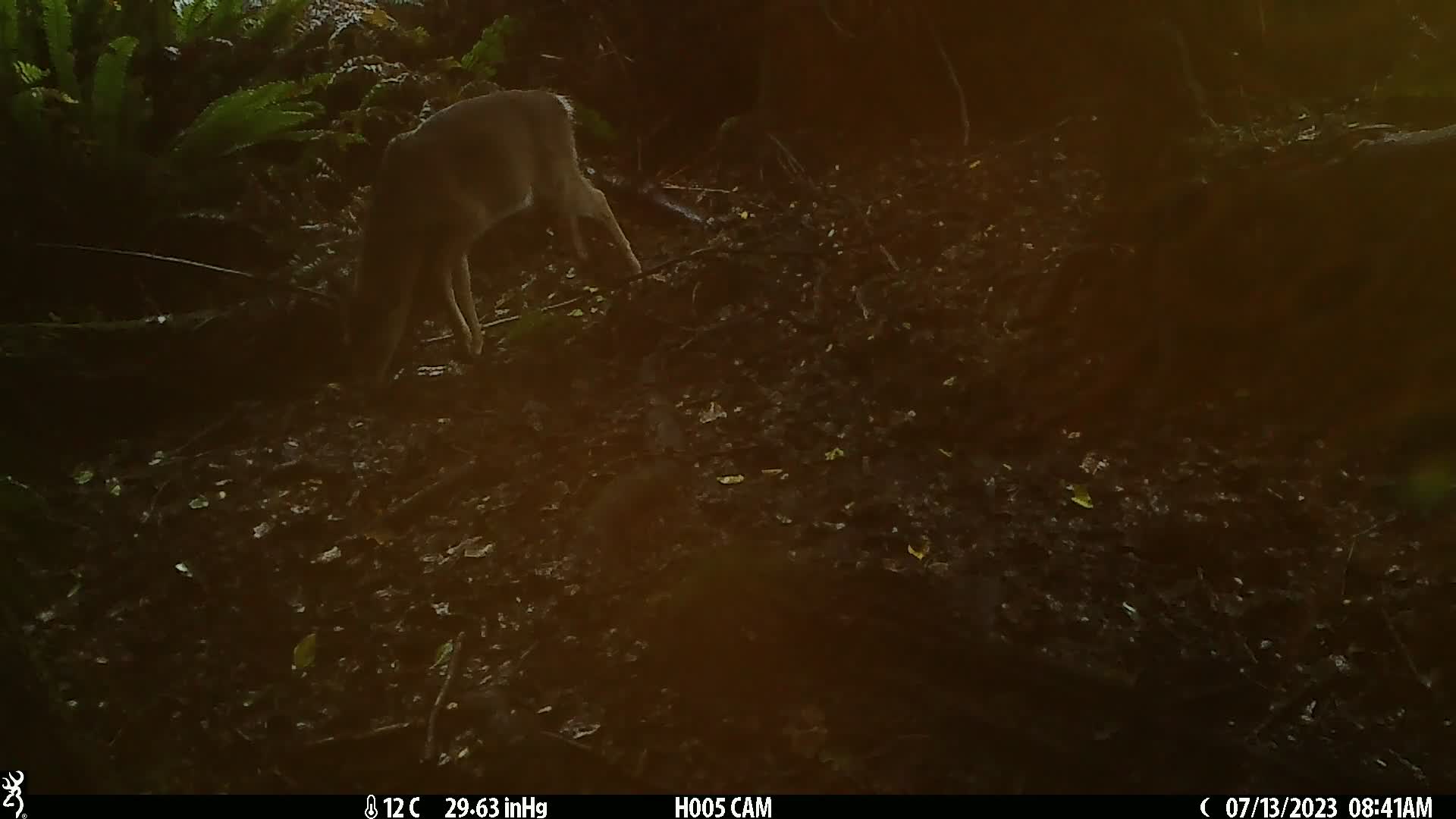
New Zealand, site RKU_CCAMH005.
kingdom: Animalia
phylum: Chordata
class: Mammalia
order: Artiodactyla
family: Cervidae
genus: Odocoileus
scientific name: Odocoileus virginianus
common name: white-tailed deer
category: white tailed deer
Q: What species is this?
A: White tailed deer (white-tailed deer) (Odocoileus virginianus).